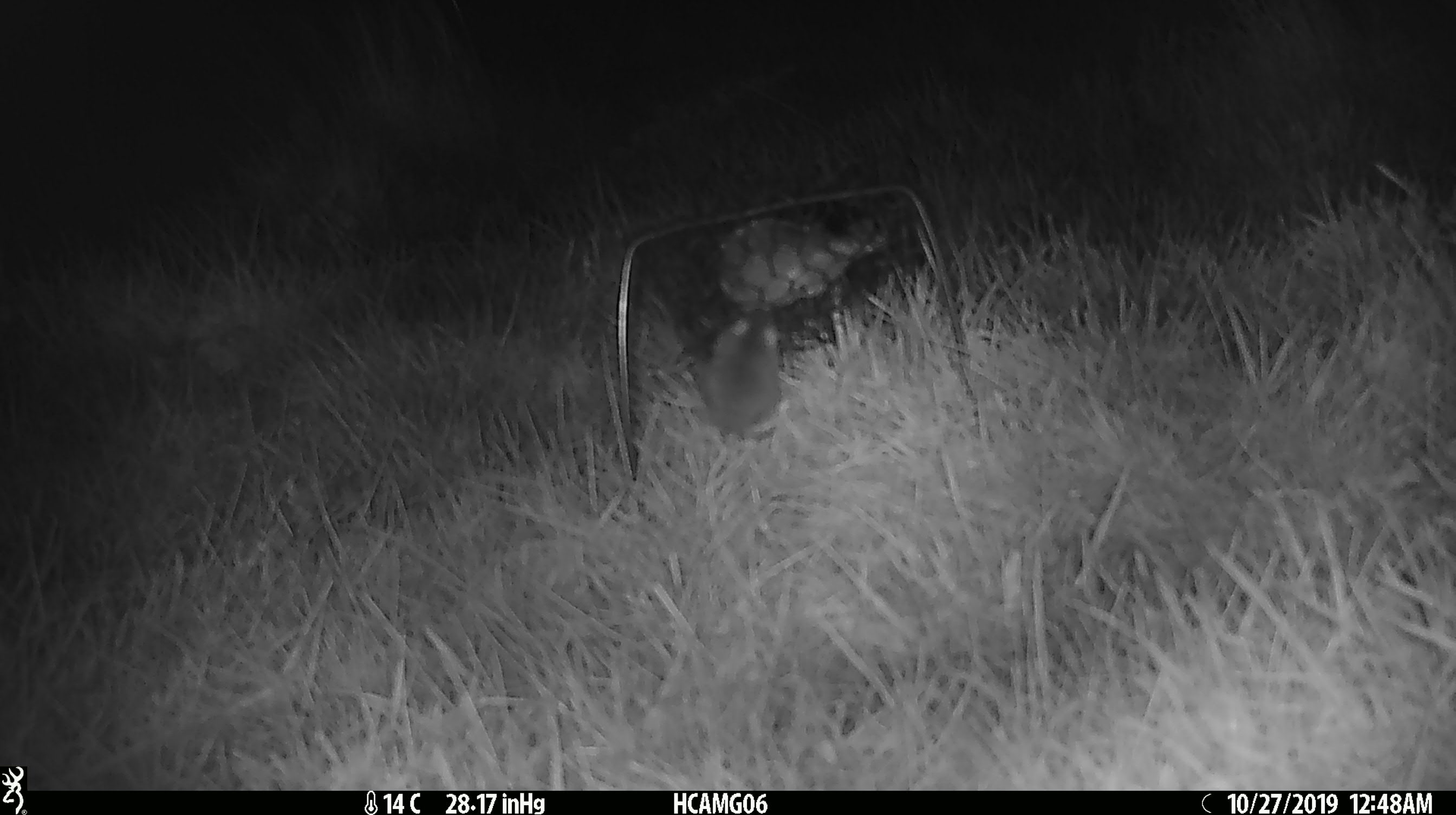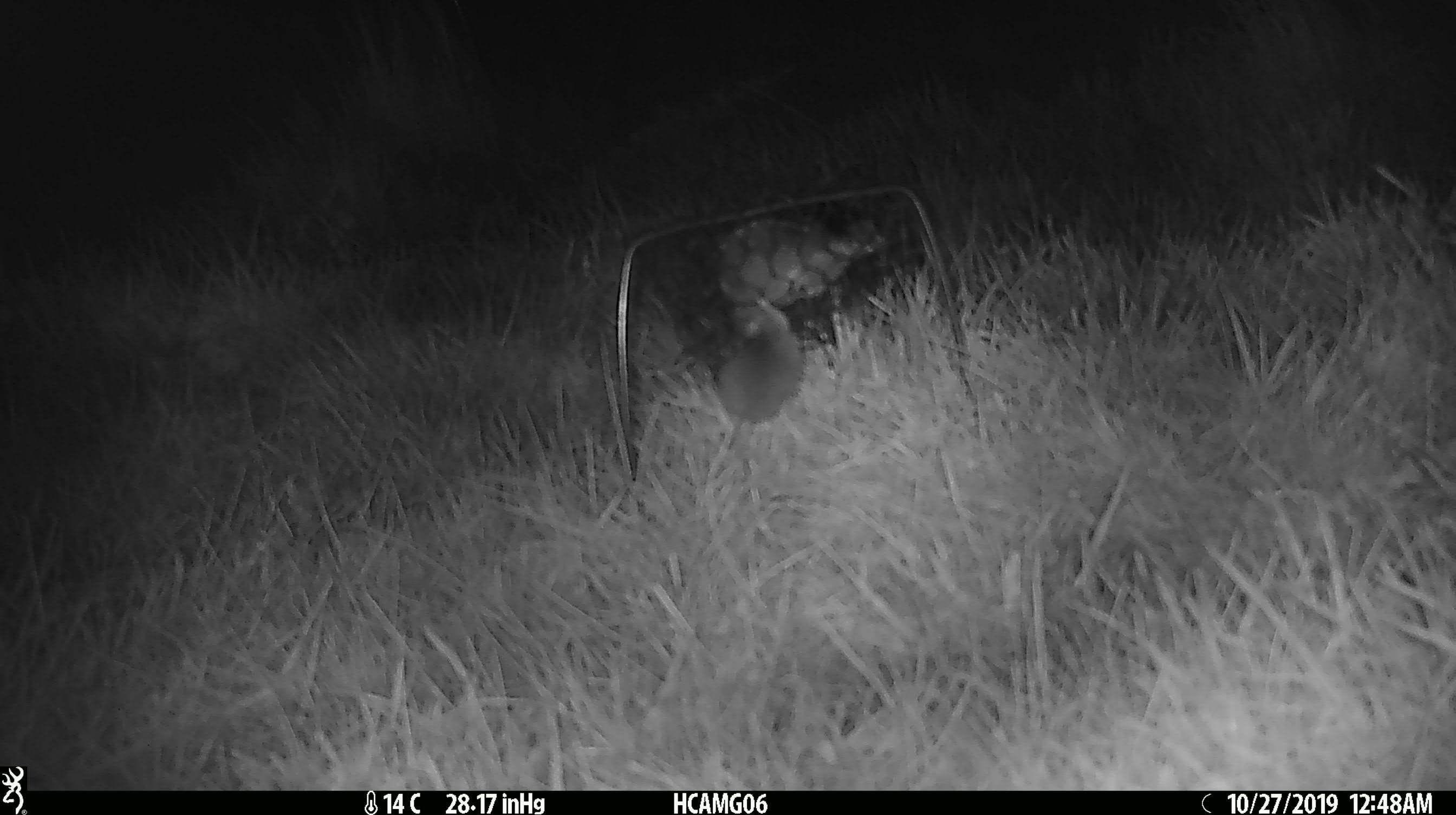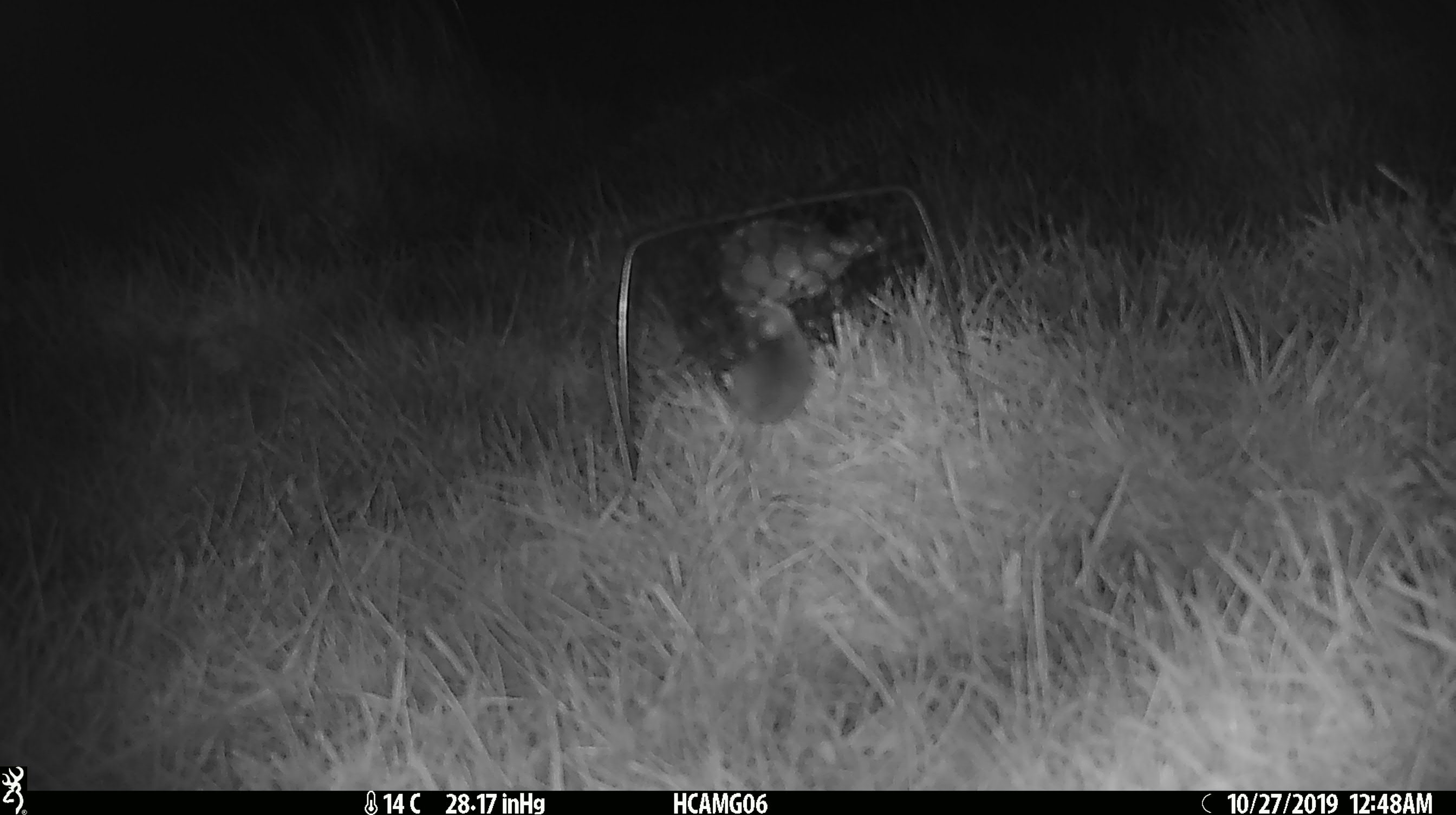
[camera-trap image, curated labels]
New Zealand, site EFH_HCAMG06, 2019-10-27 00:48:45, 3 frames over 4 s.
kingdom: Animalia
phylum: Chordata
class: Mammalia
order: Rodentia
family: Muridae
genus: Mus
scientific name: Mus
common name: mouse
Mouse (Mus).